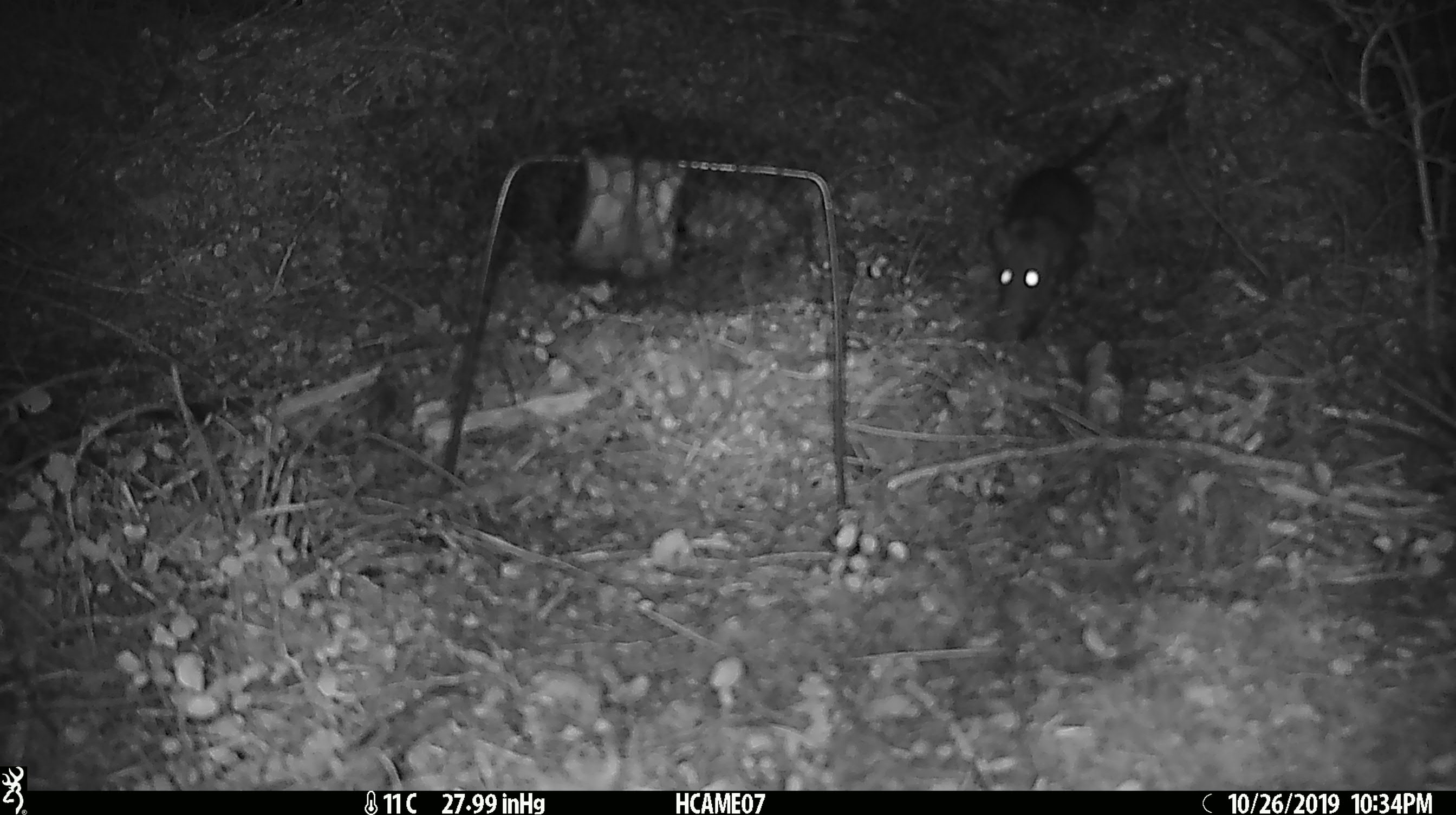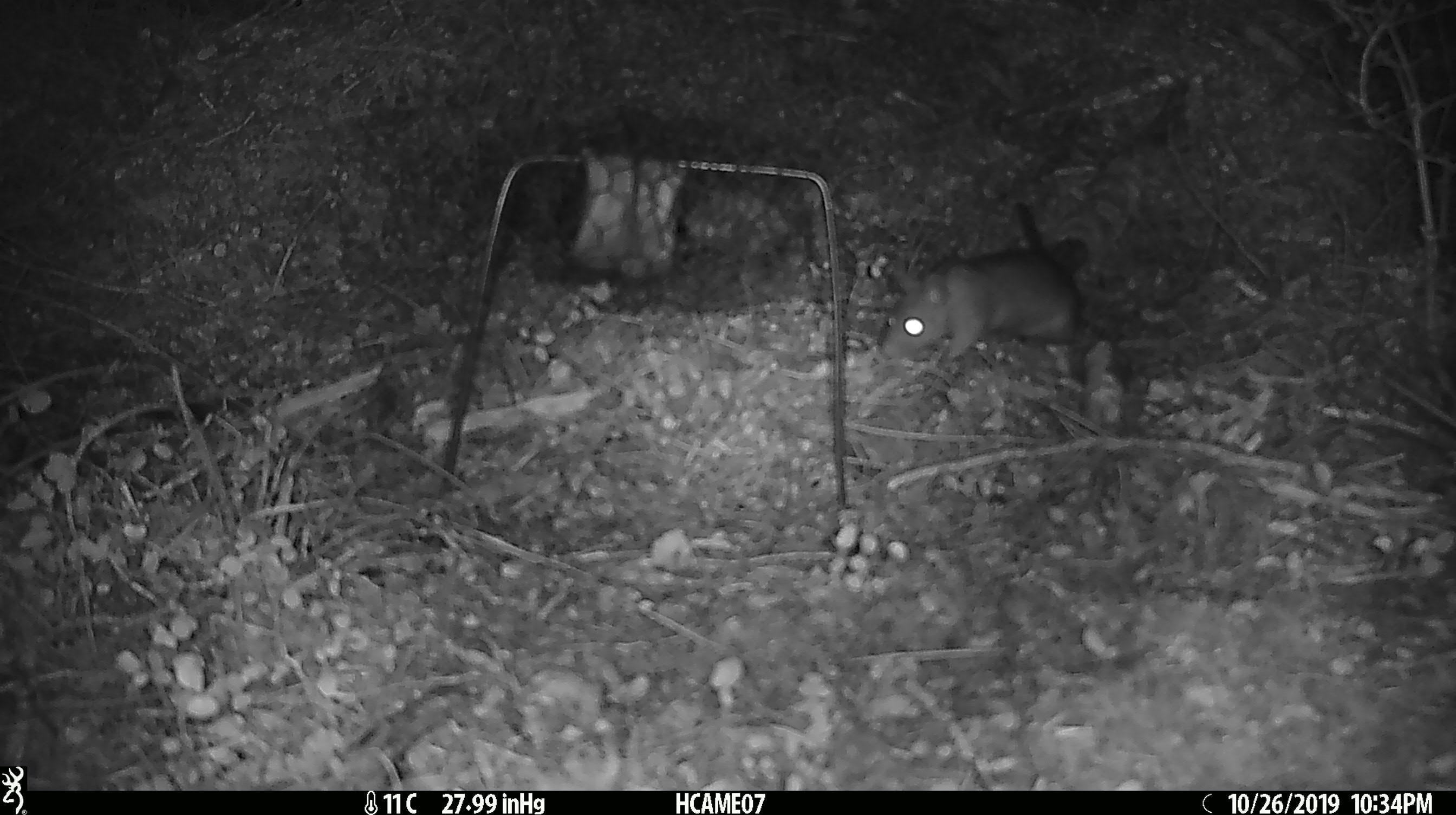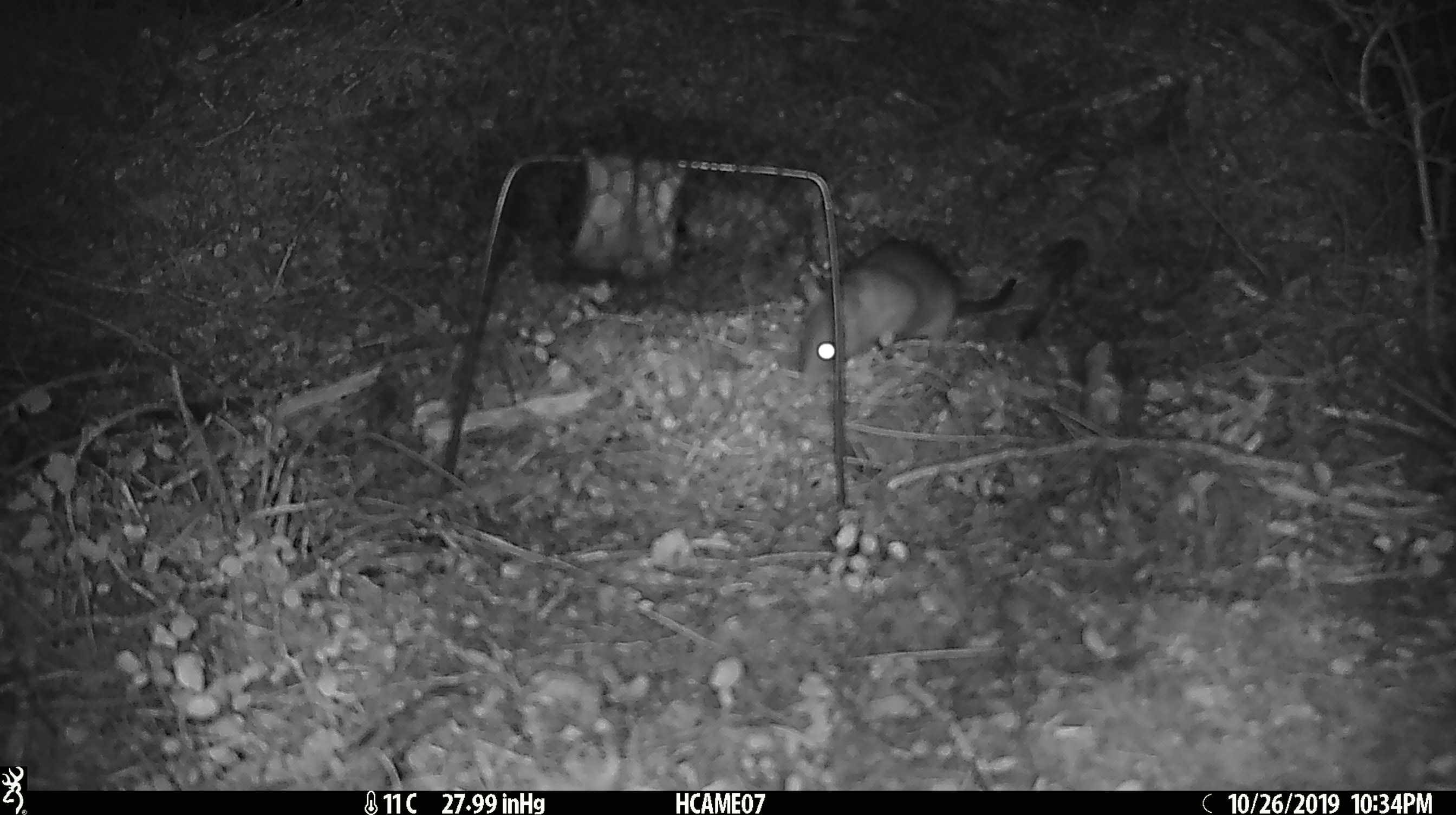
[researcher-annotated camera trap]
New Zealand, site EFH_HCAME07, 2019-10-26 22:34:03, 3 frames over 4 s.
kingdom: Animalia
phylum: Chordata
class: Mammalia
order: Rodentia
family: Muridae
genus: Rattus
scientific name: Rattus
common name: rat